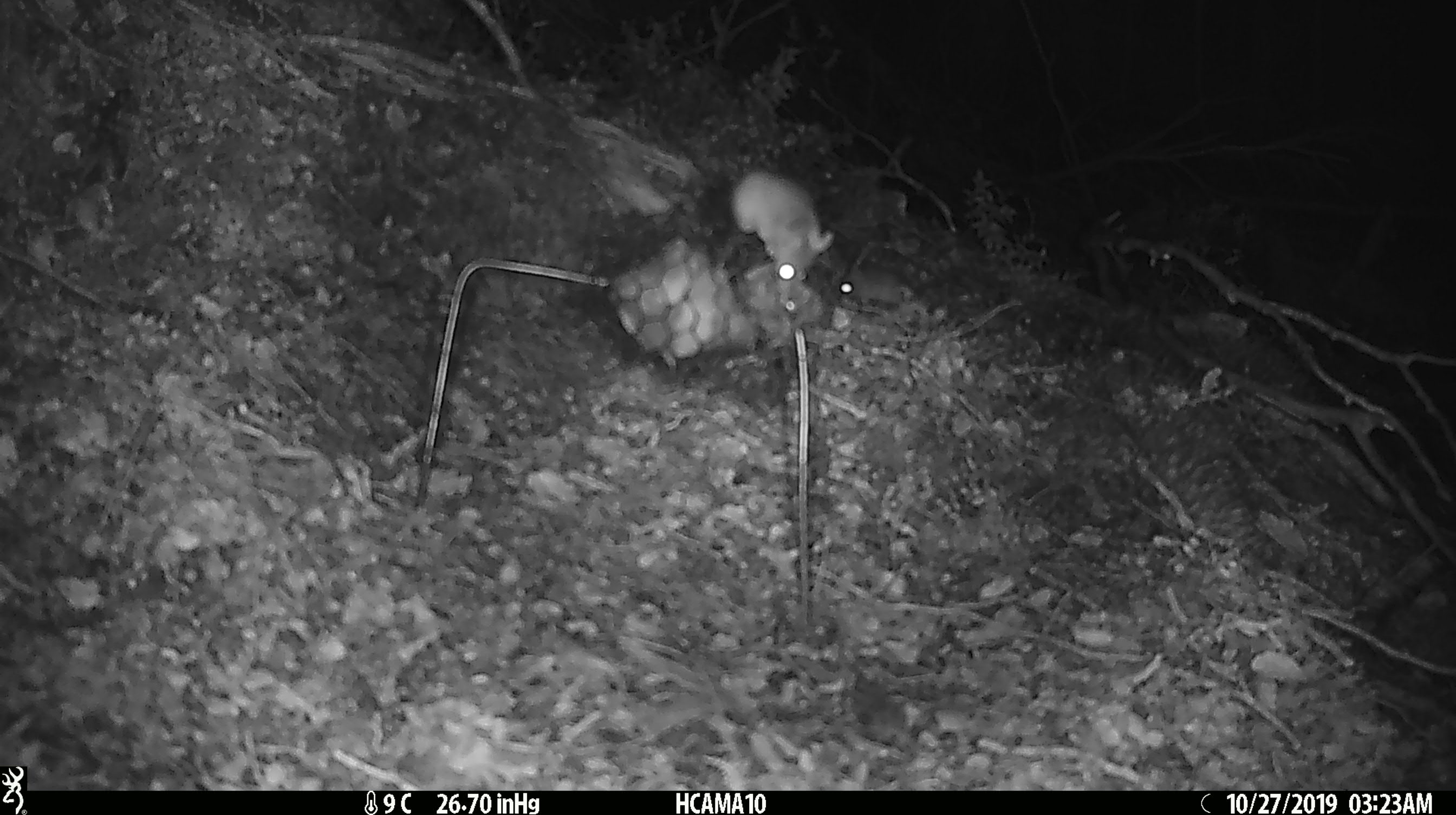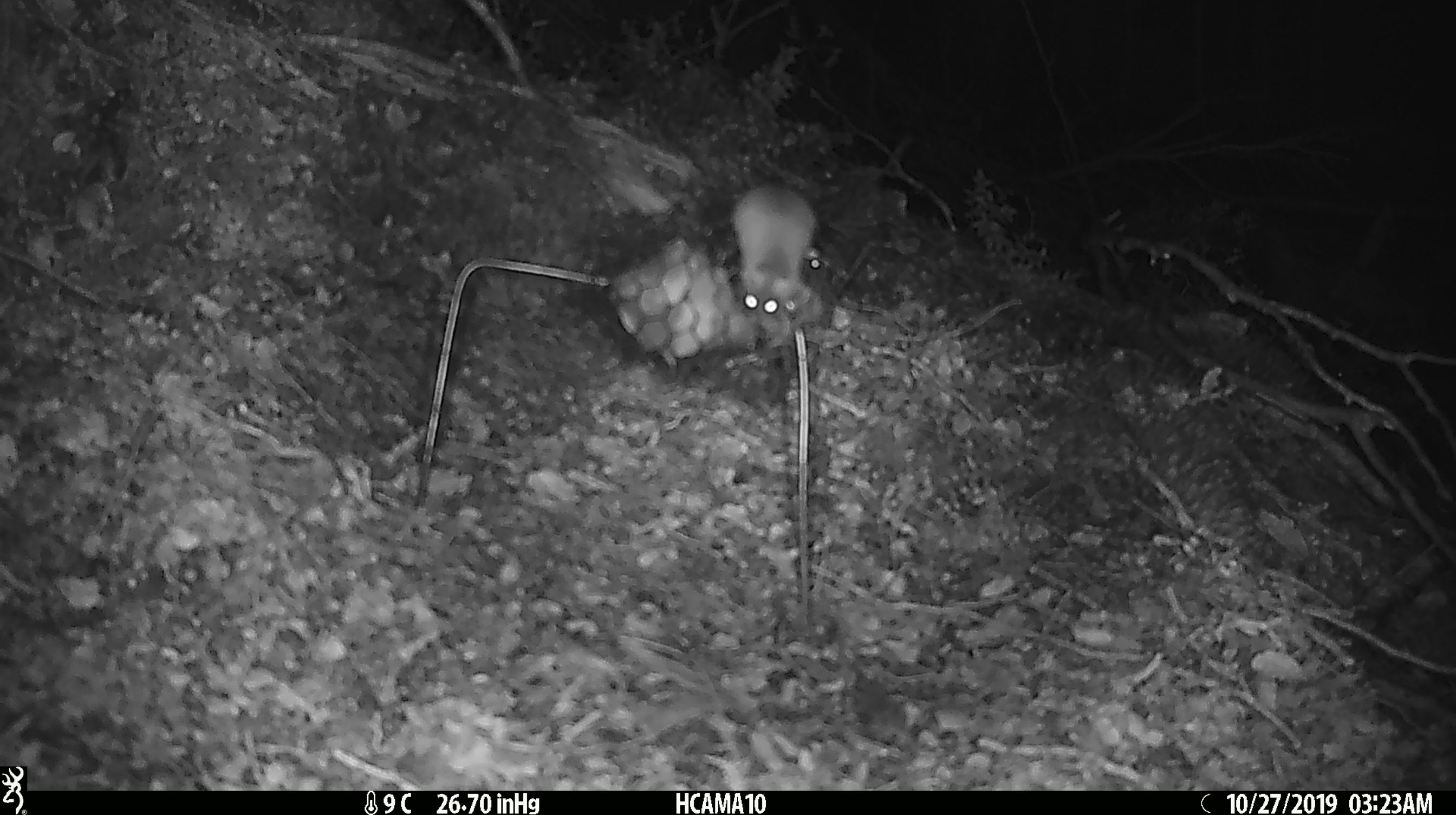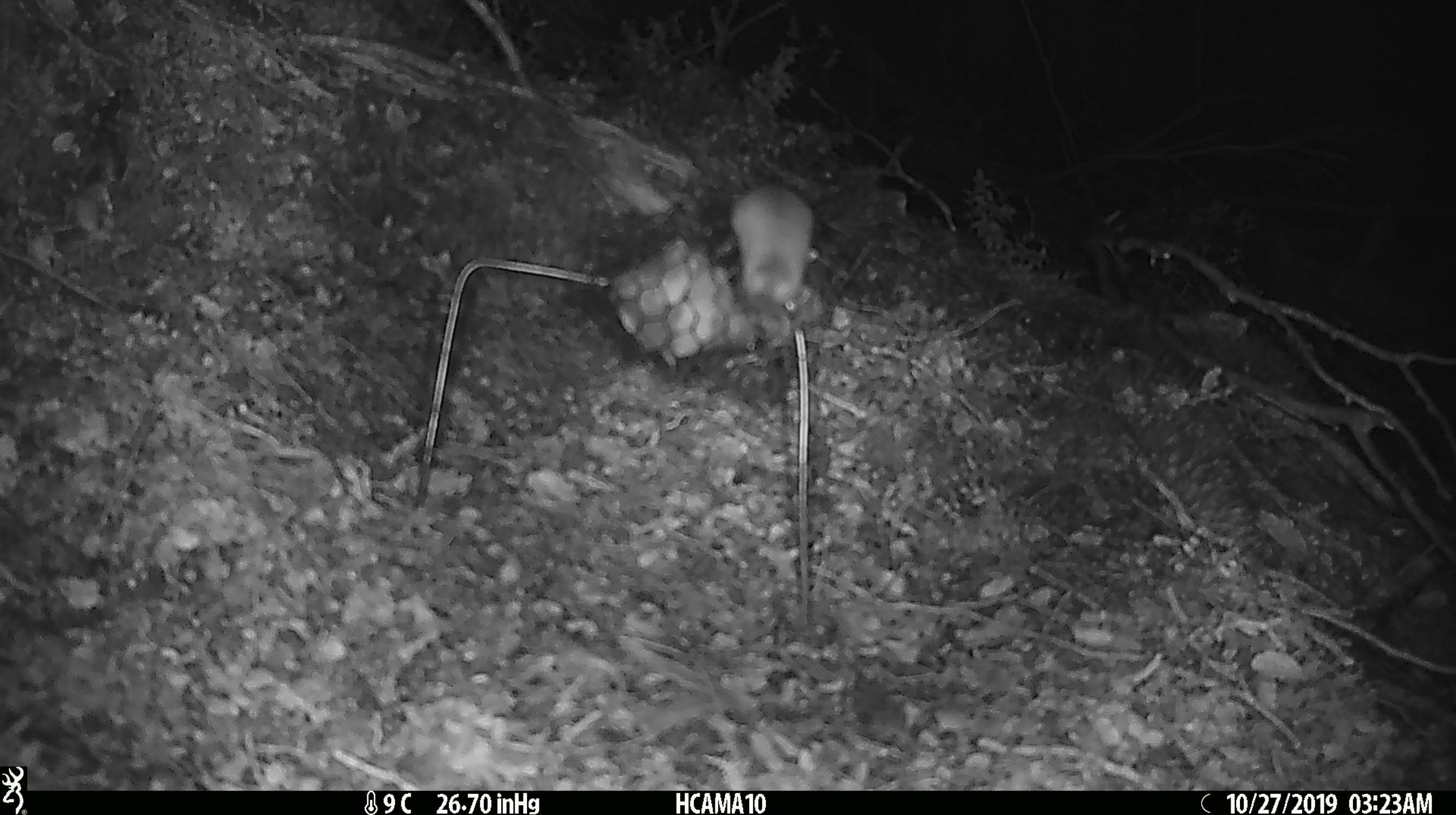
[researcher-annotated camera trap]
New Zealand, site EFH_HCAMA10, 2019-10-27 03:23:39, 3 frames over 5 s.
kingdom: Animalia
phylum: Chordata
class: Mammalia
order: Rodentia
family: Muridae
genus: Mus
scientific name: Mus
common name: mouse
Mouse (Mus).